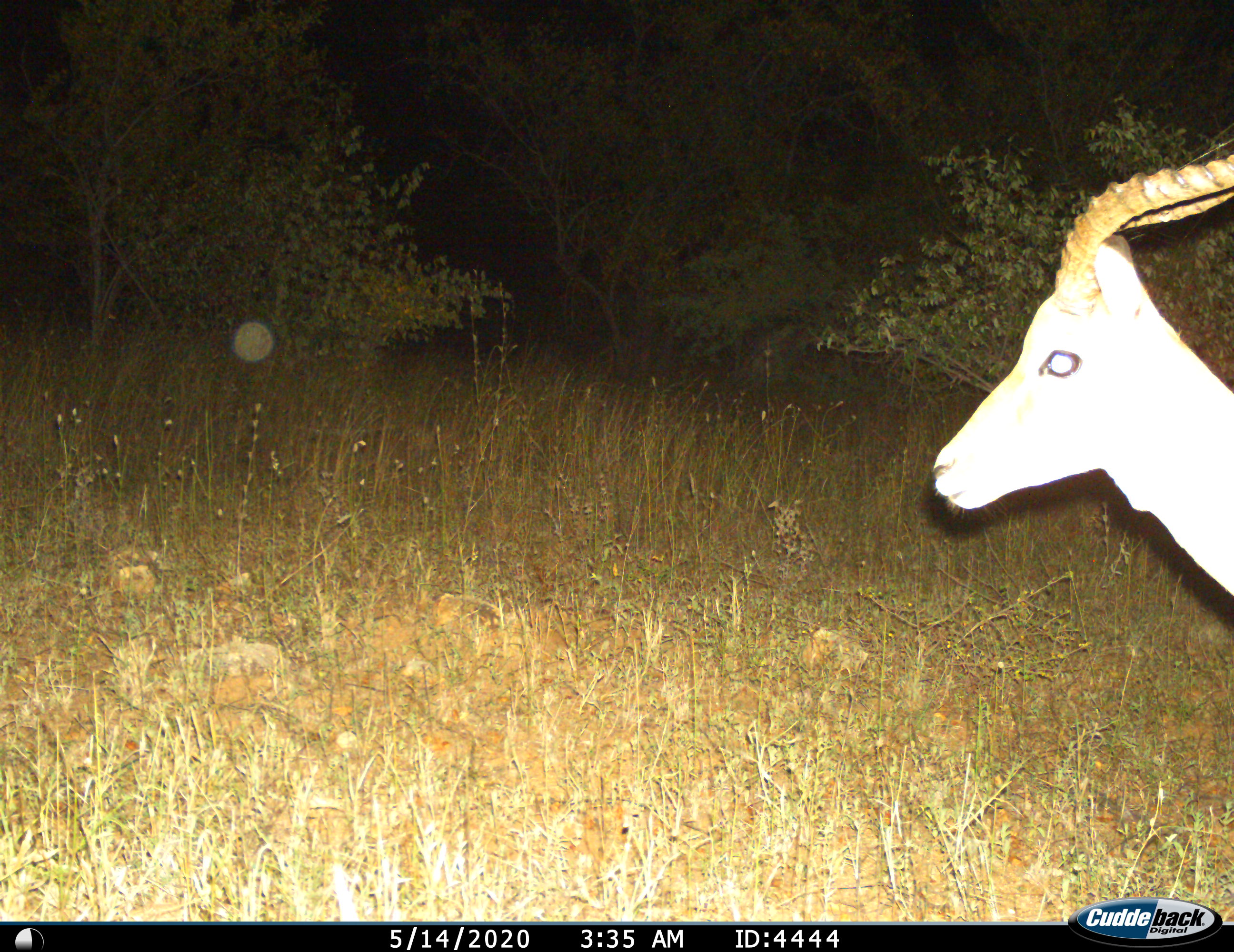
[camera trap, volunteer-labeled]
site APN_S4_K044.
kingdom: Animalia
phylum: Chordata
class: Mammalia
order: Artiodactyla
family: Bovidae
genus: Aepyceros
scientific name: Aepyceros melampus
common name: impala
Impala (Aepyceros melampus), count 1. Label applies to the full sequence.